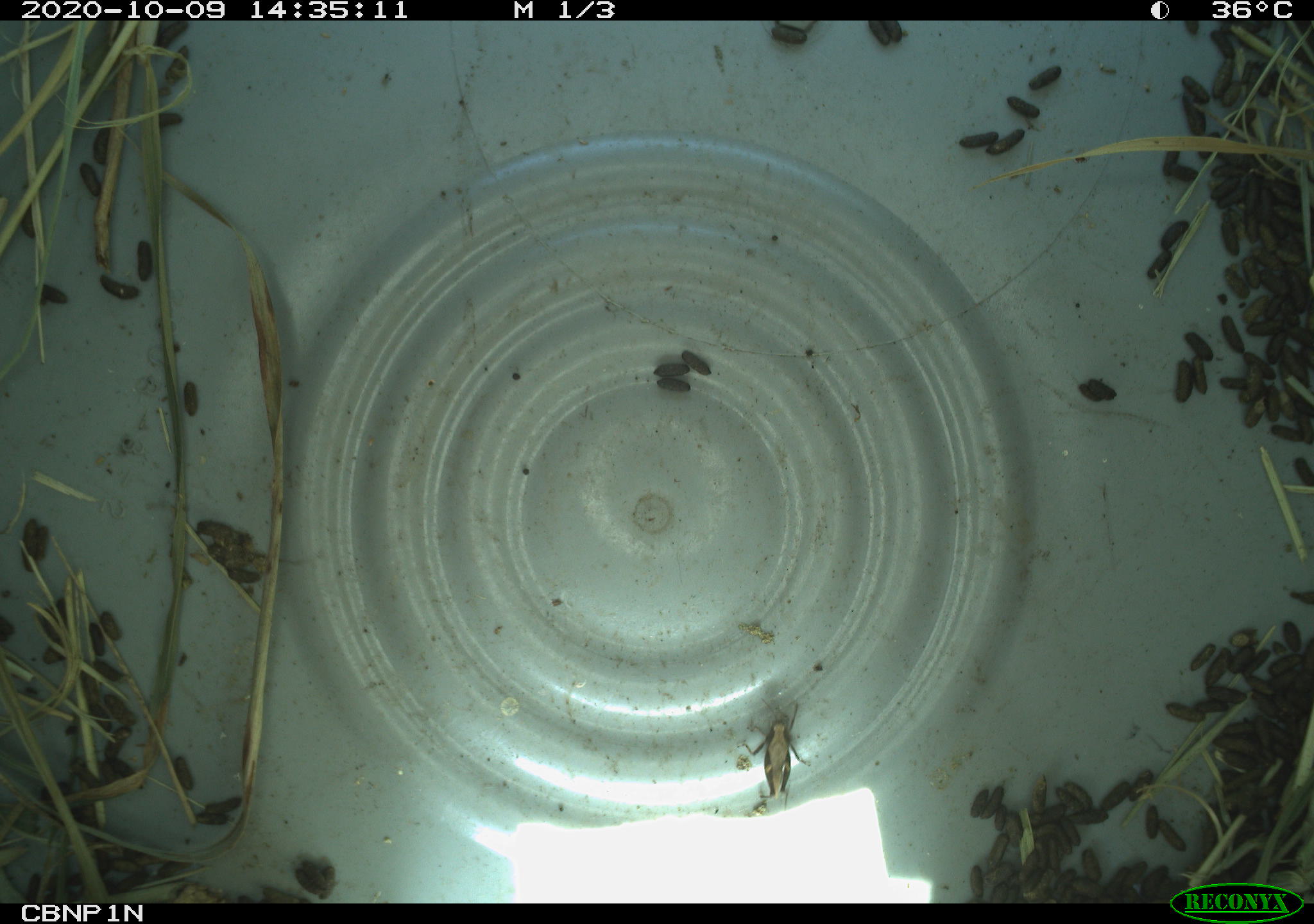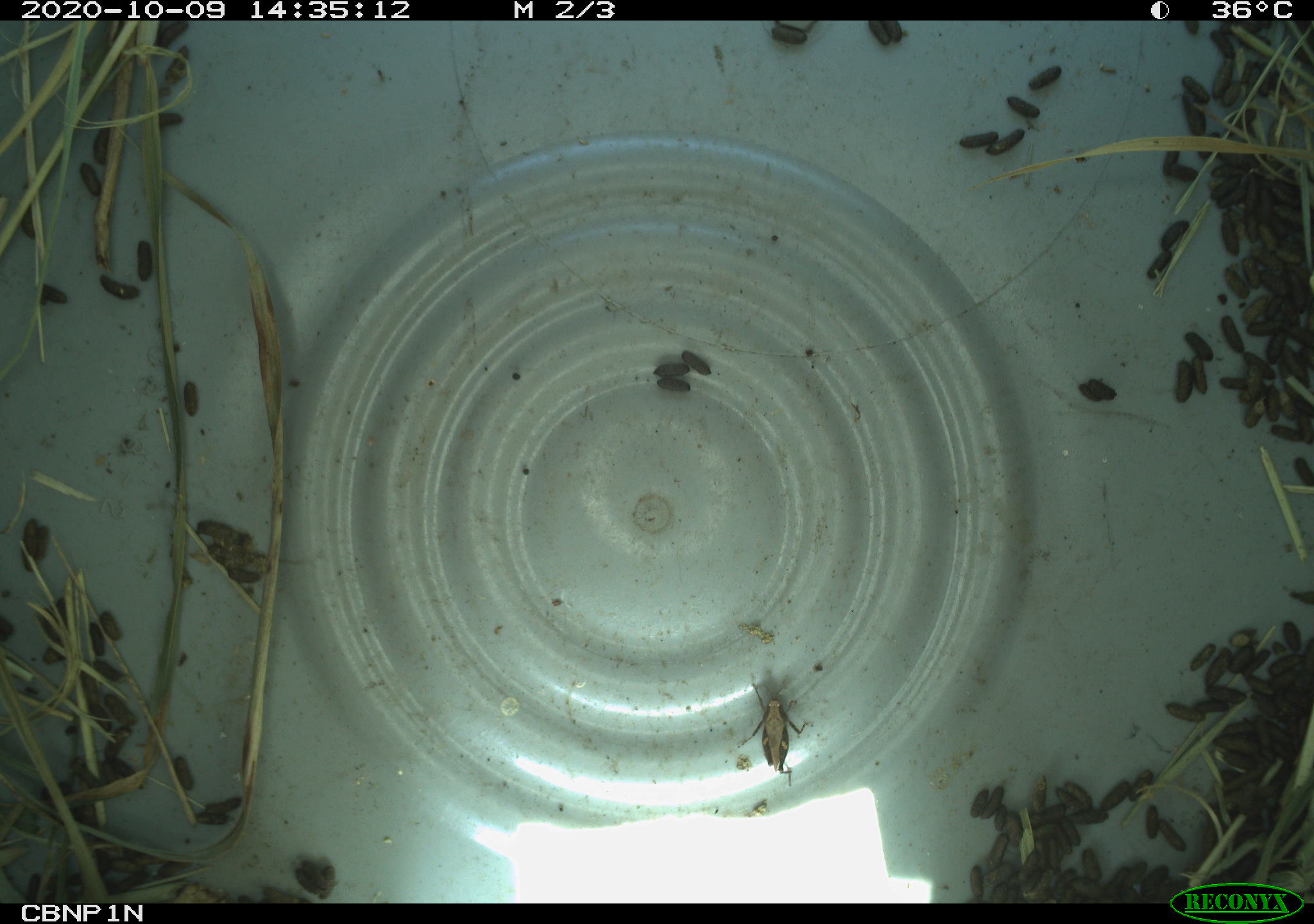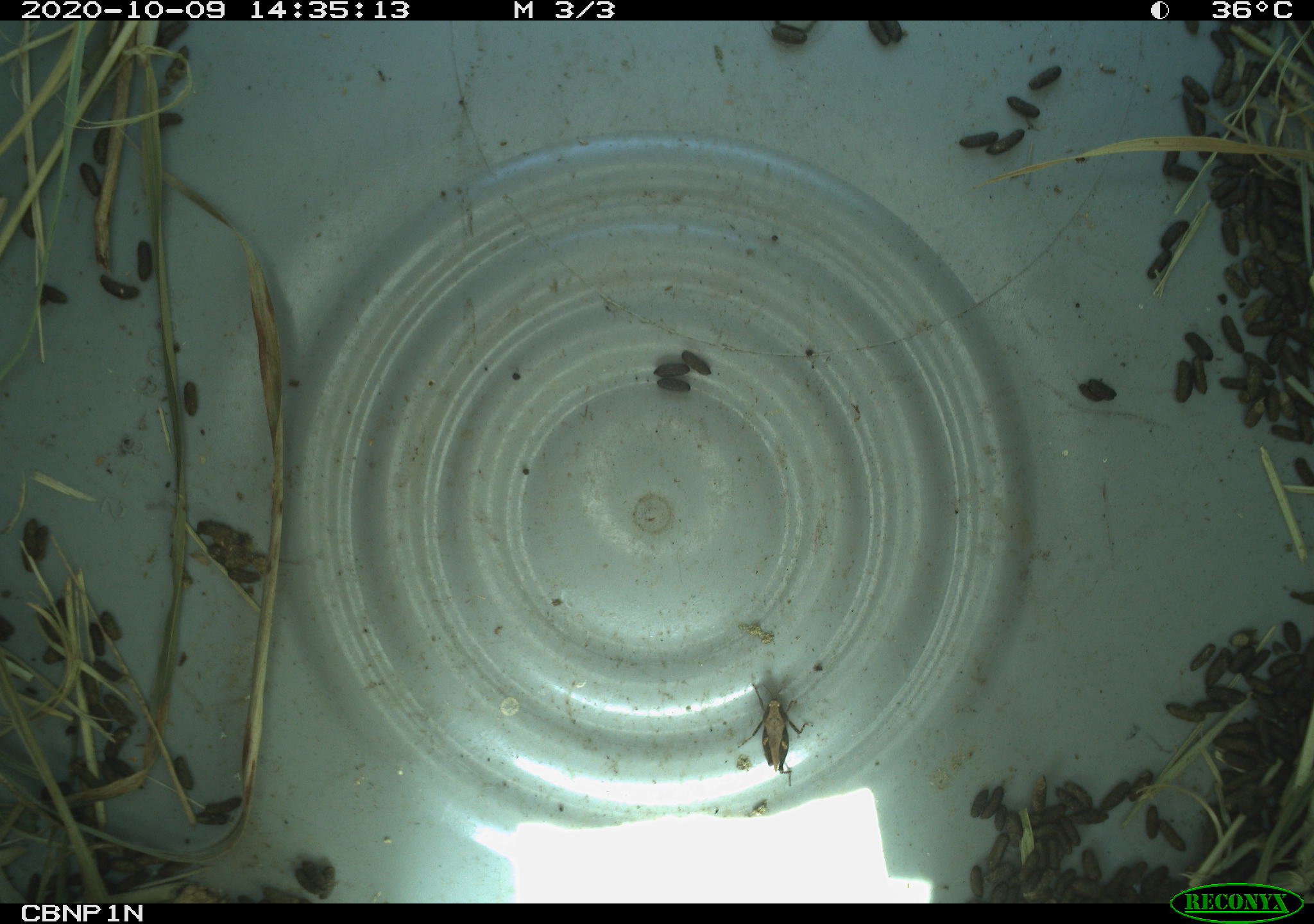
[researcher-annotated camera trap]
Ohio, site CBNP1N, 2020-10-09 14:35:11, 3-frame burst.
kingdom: Animalia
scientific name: Animalia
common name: animal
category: invertebrate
Invertebrate (animal) (Animalia).